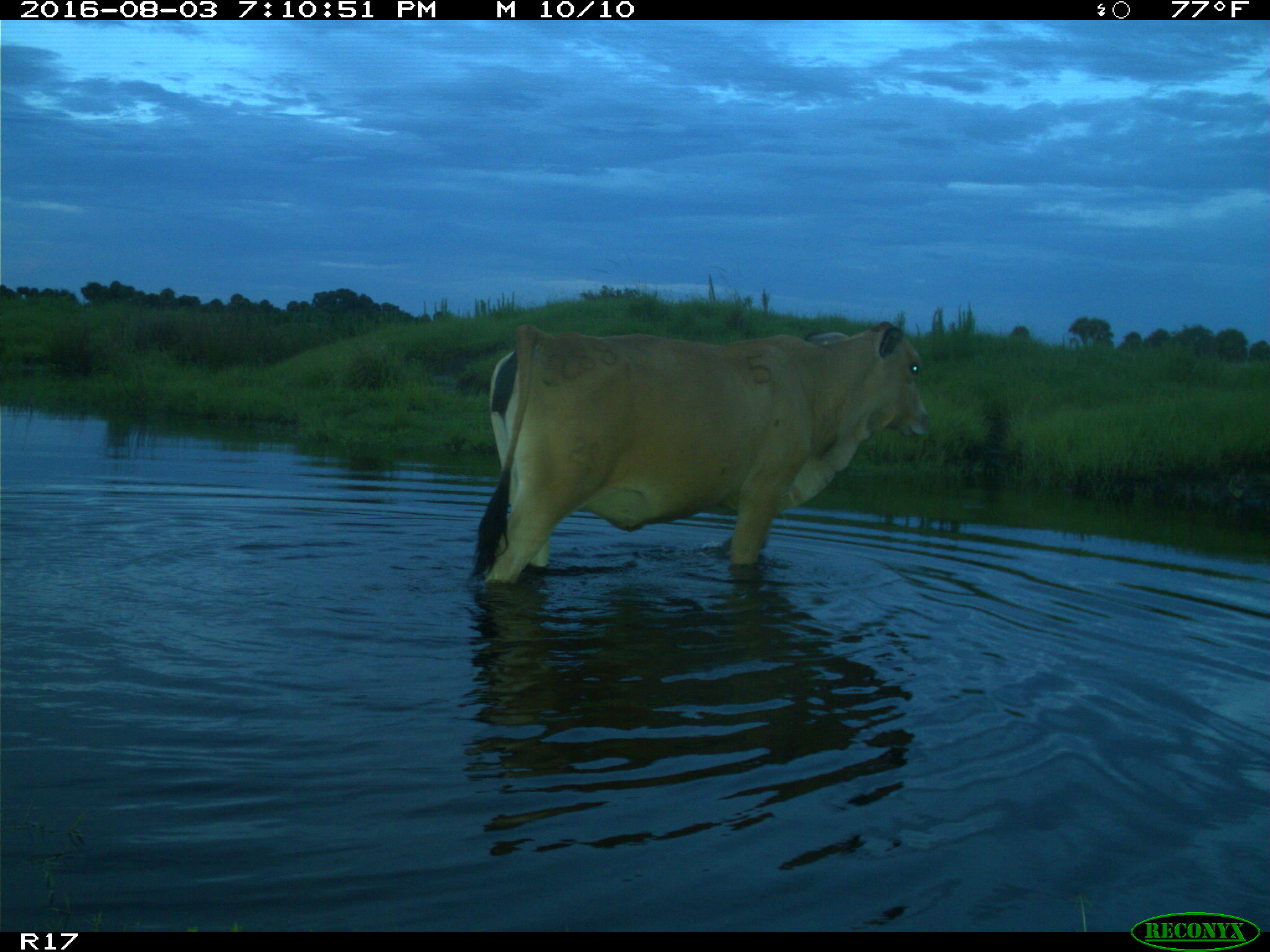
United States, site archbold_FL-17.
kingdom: Animalia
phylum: Chordata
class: Mammalia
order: Artiodactyla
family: Bovidae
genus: Bos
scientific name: Bos taurus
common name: domestic cow